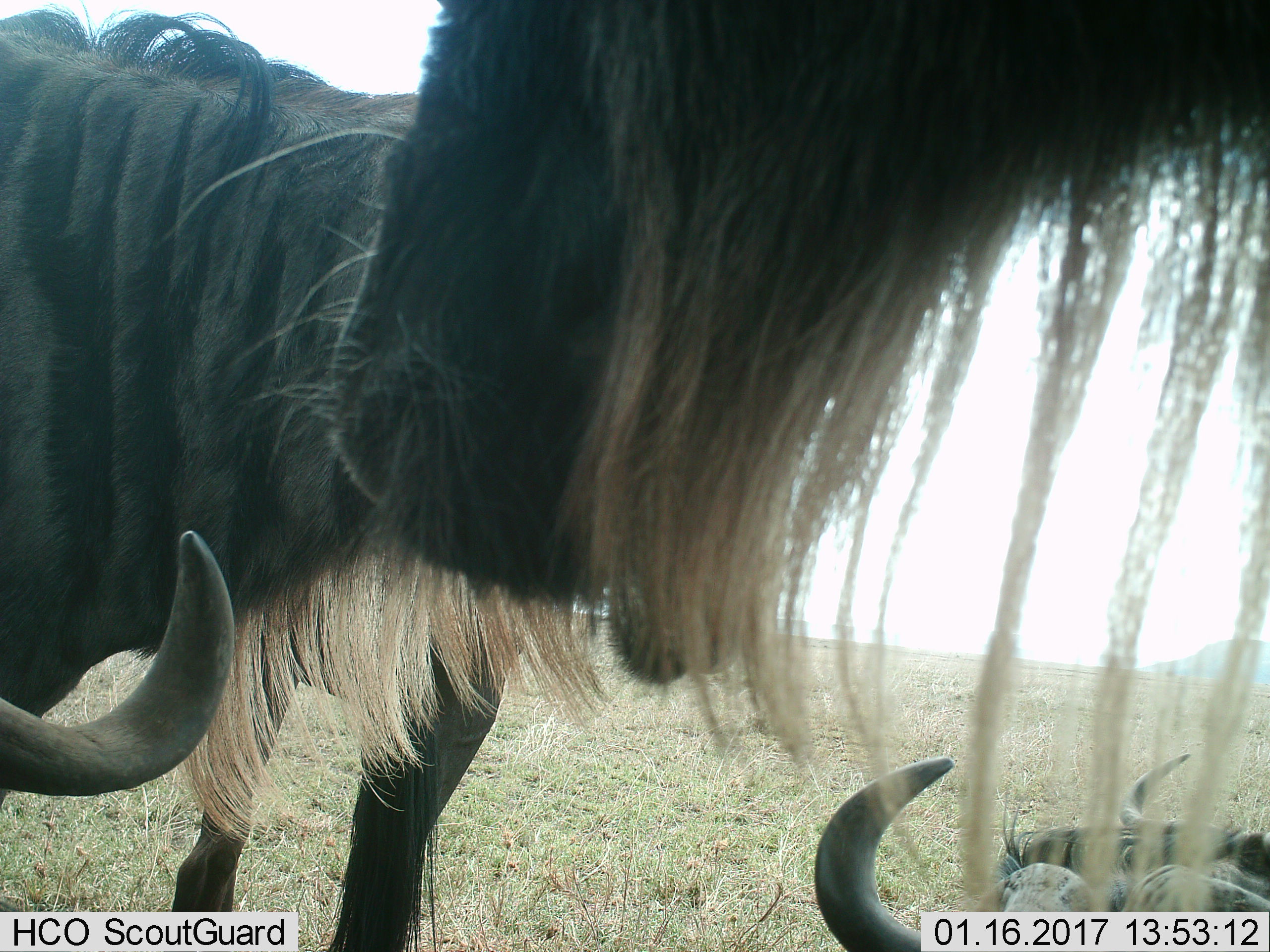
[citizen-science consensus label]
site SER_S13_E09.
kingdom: Animalia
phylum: Chordata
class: Mammalia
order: Artiodactyla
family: Bovidae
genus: Connochaetes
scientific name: Connochaetes taurinus taurinus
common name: blue wildebeest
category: wildebeestblue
Wildebeestblue (blue wildebeest) (Connochaetes taurinus taurinus), count 5. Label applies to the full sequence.